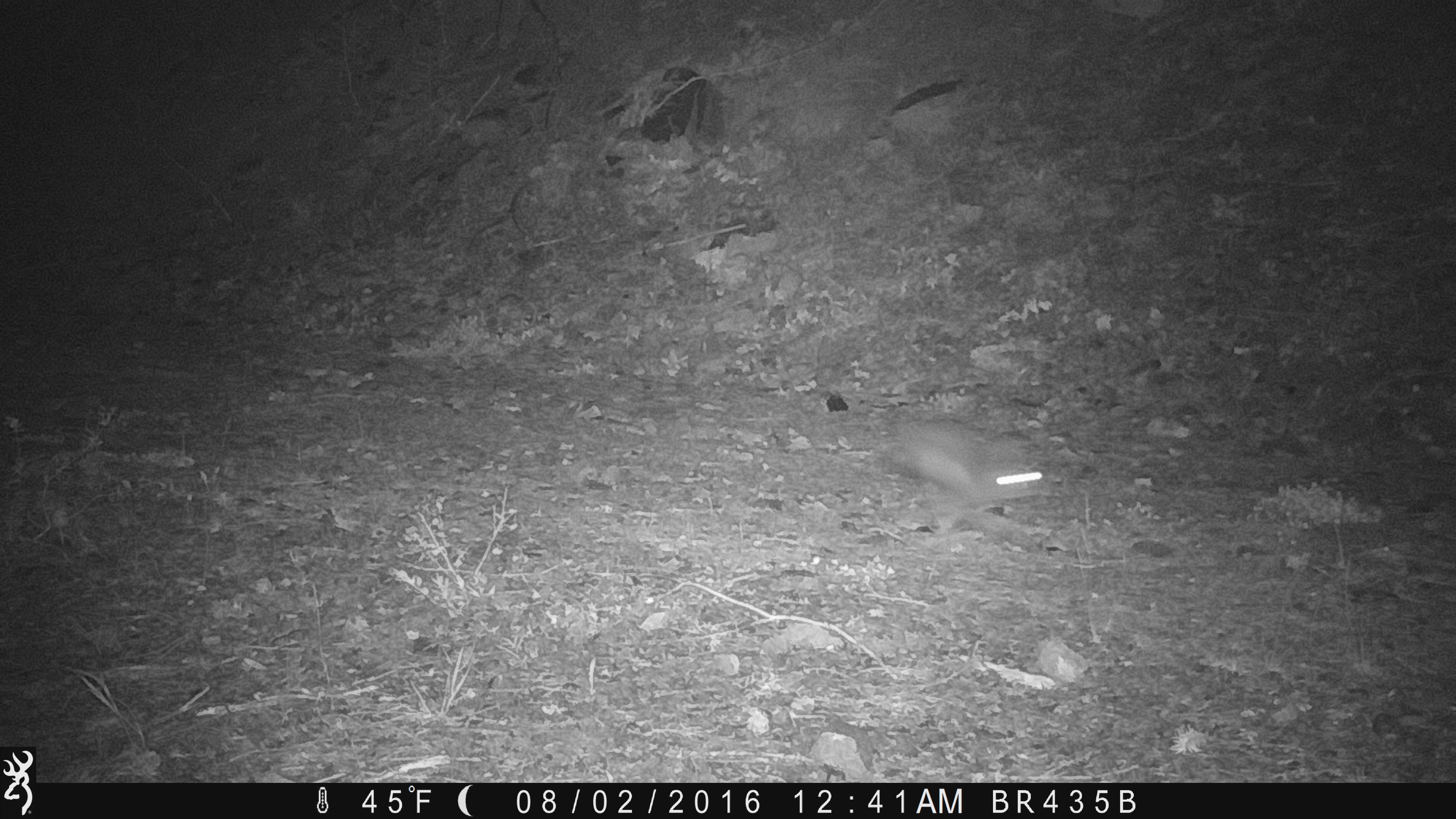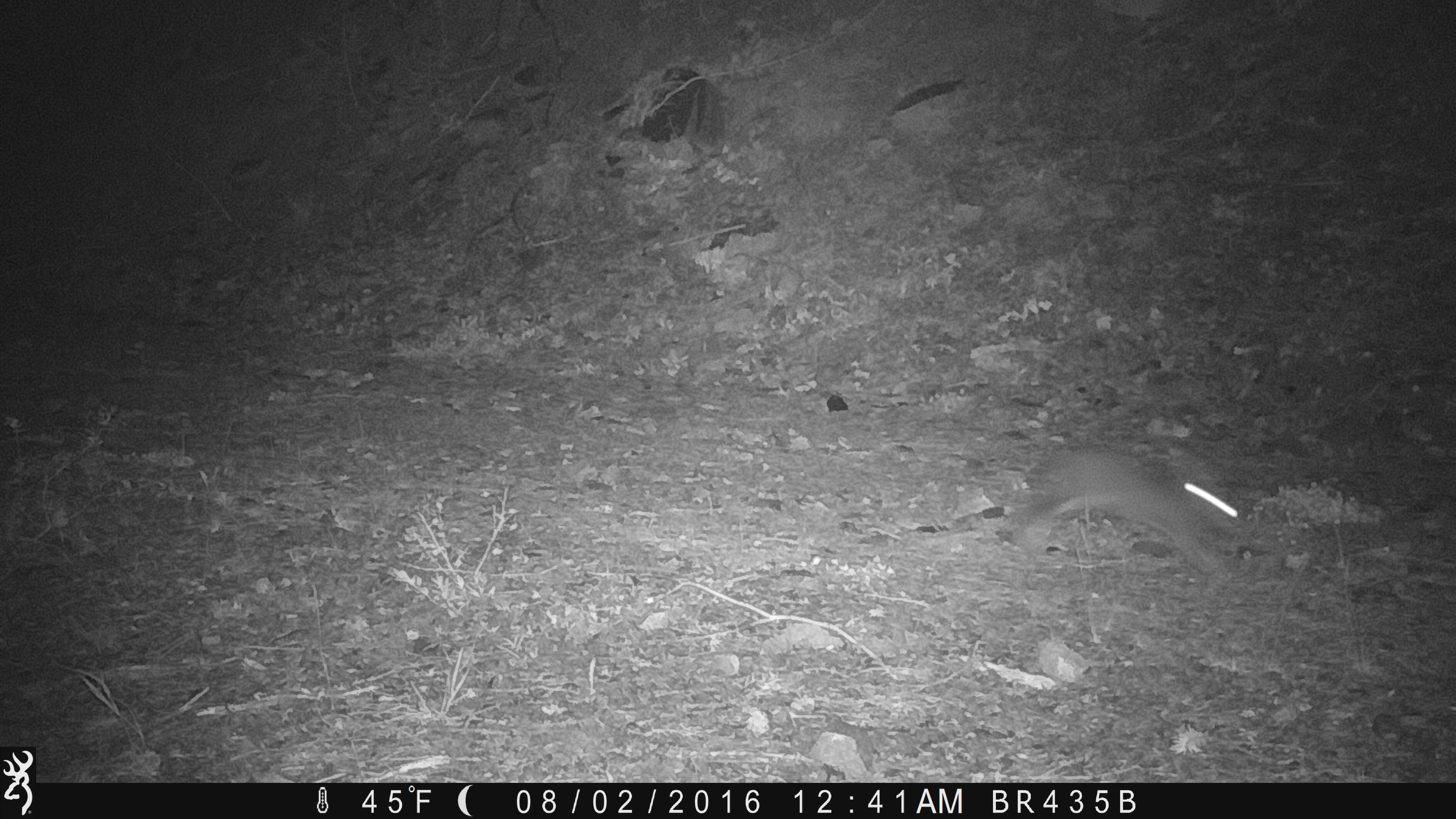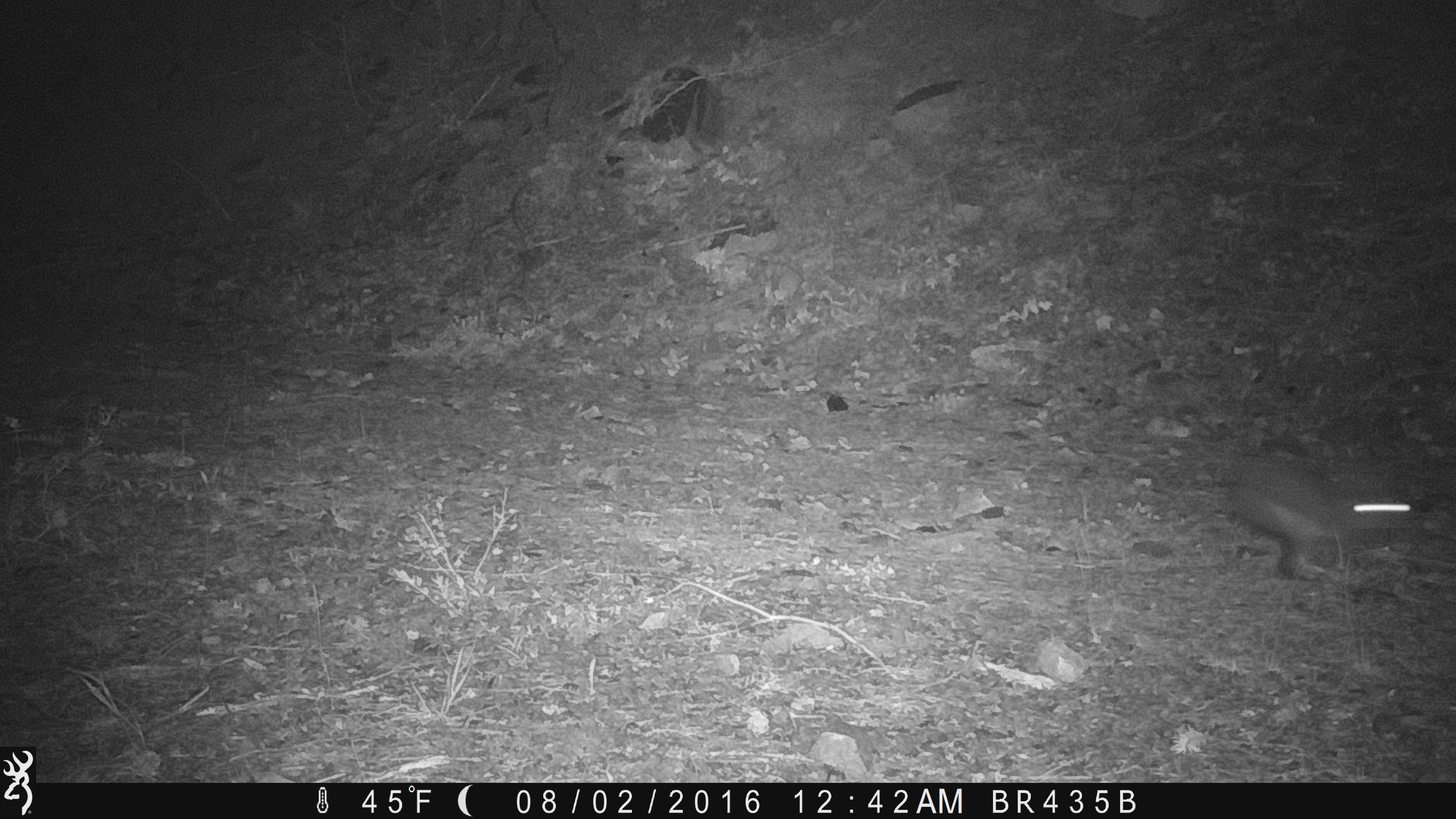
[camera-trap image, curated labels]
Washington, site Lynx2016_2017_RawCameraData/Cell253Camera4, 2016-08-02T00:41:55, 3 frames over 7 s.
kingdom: Animalia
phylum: Chordata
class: Mammalia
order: Lagomorpha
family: Leporidae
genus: Lepus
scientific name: Lepus americanus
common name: snowshoe hare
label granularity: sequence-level